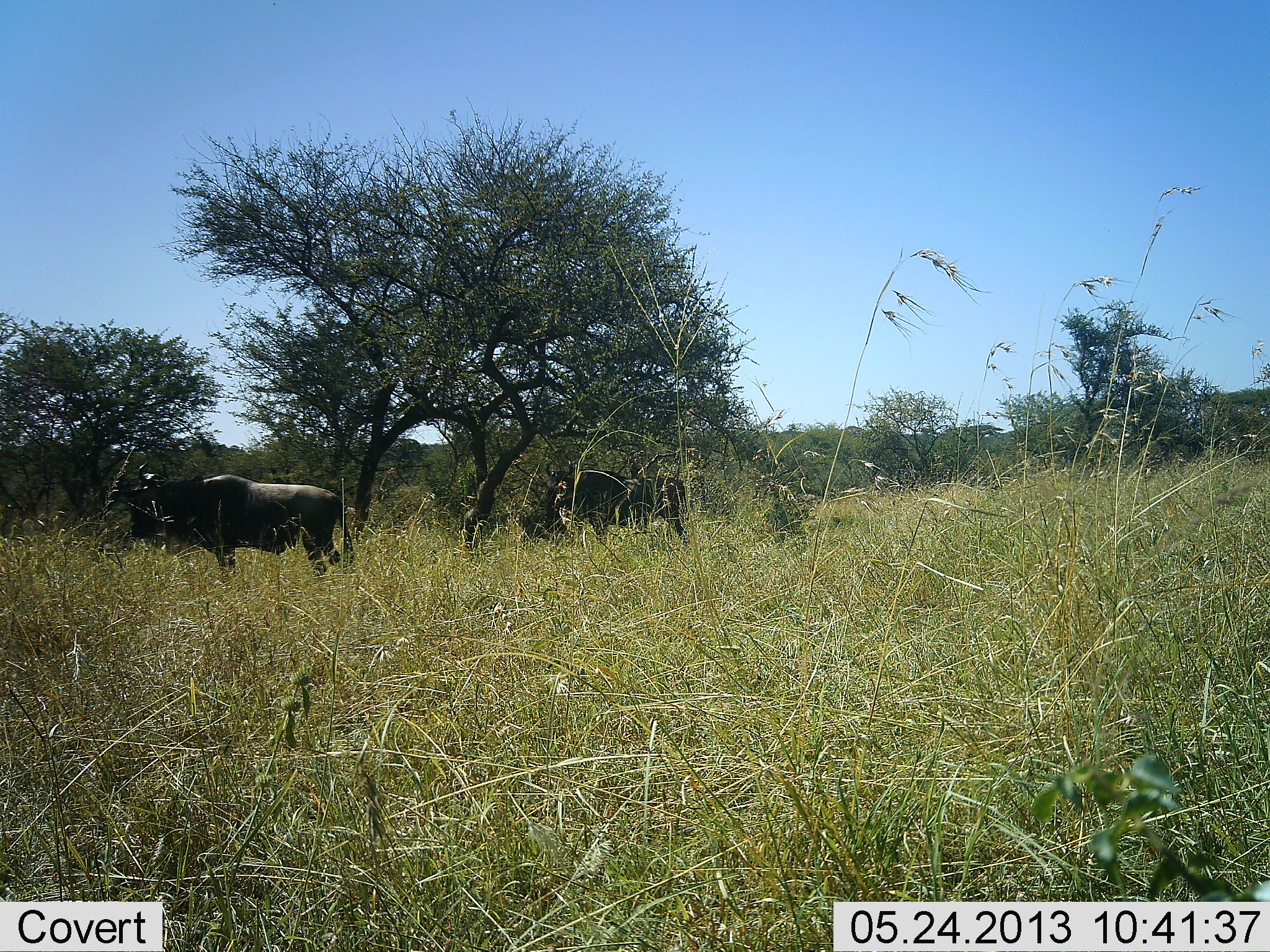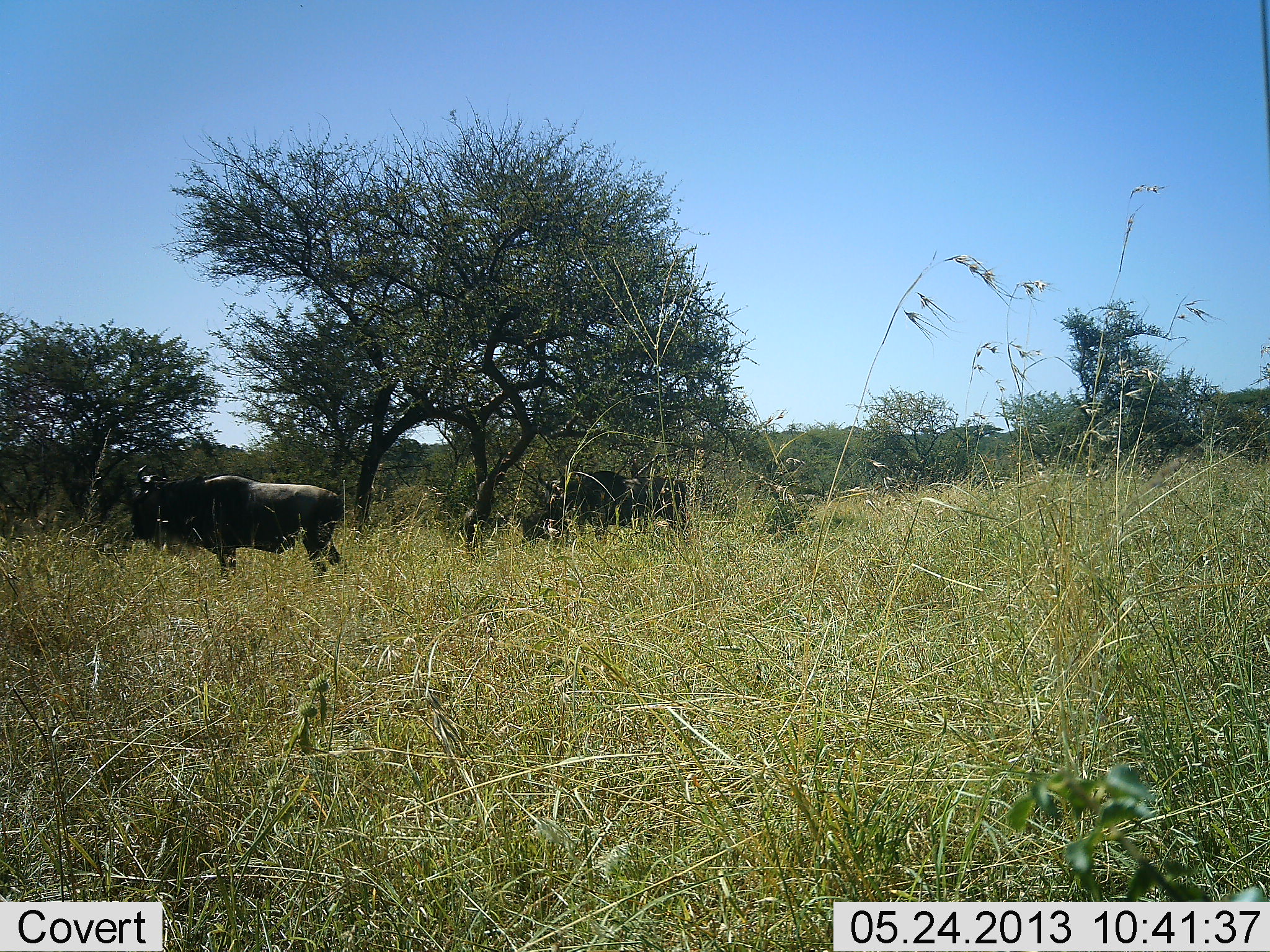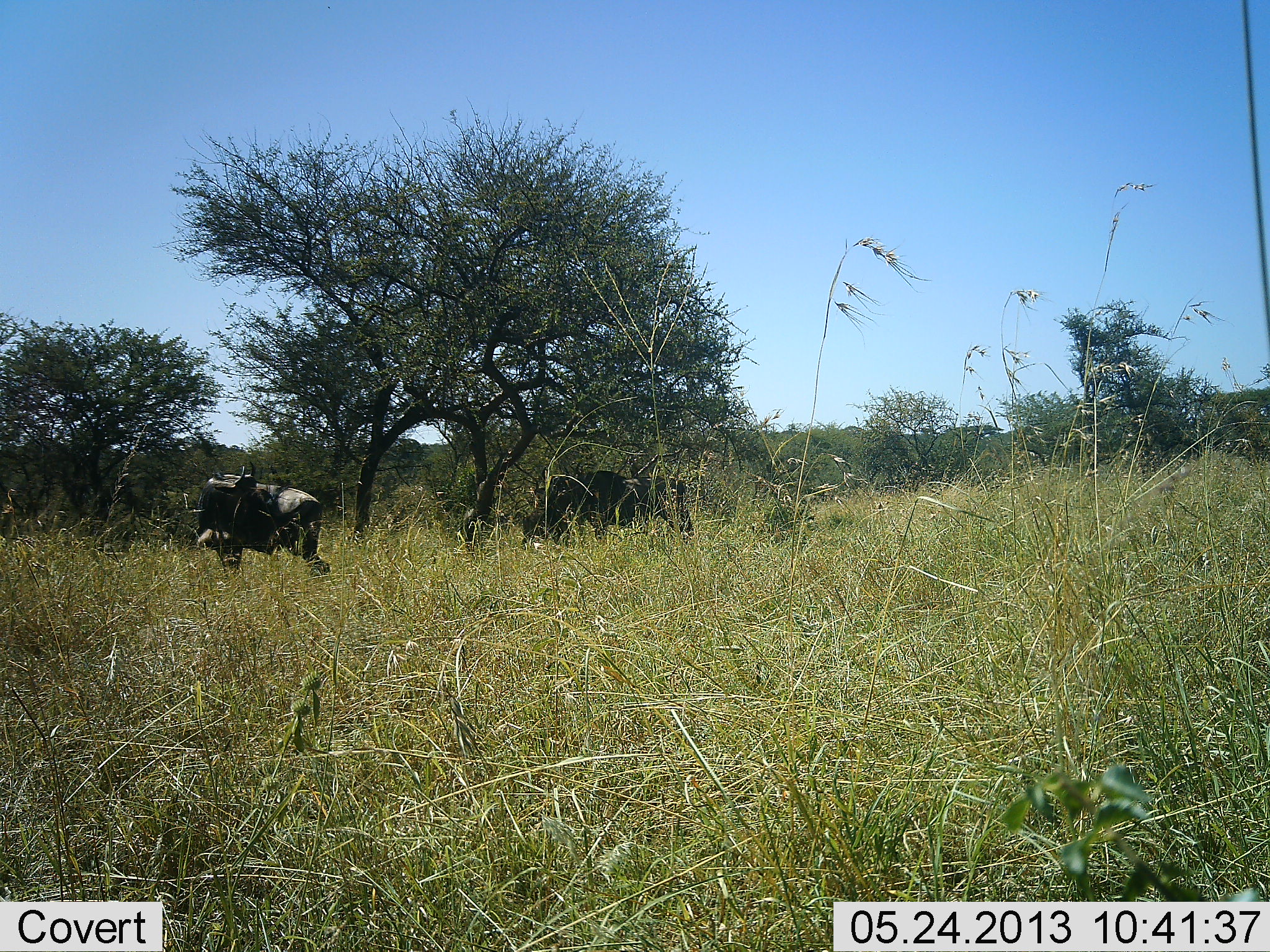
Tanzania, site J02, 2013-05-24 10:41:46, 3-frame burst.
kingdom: Animalia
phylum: Chordata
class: Mammalia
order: Artiodactyla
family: Bovidae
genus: Connochaetes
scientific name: Connochaetes taurinus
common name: blue wildebeest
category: wildebeest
Wildebeest (blue wildebeest) (Connochaetes taurinus), count 2. Behavior (volunteer vote fractions): standing 94%, resting 0%, moving 6%, interacting 0%. Young present (vote fraction): 0%. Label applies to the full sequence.